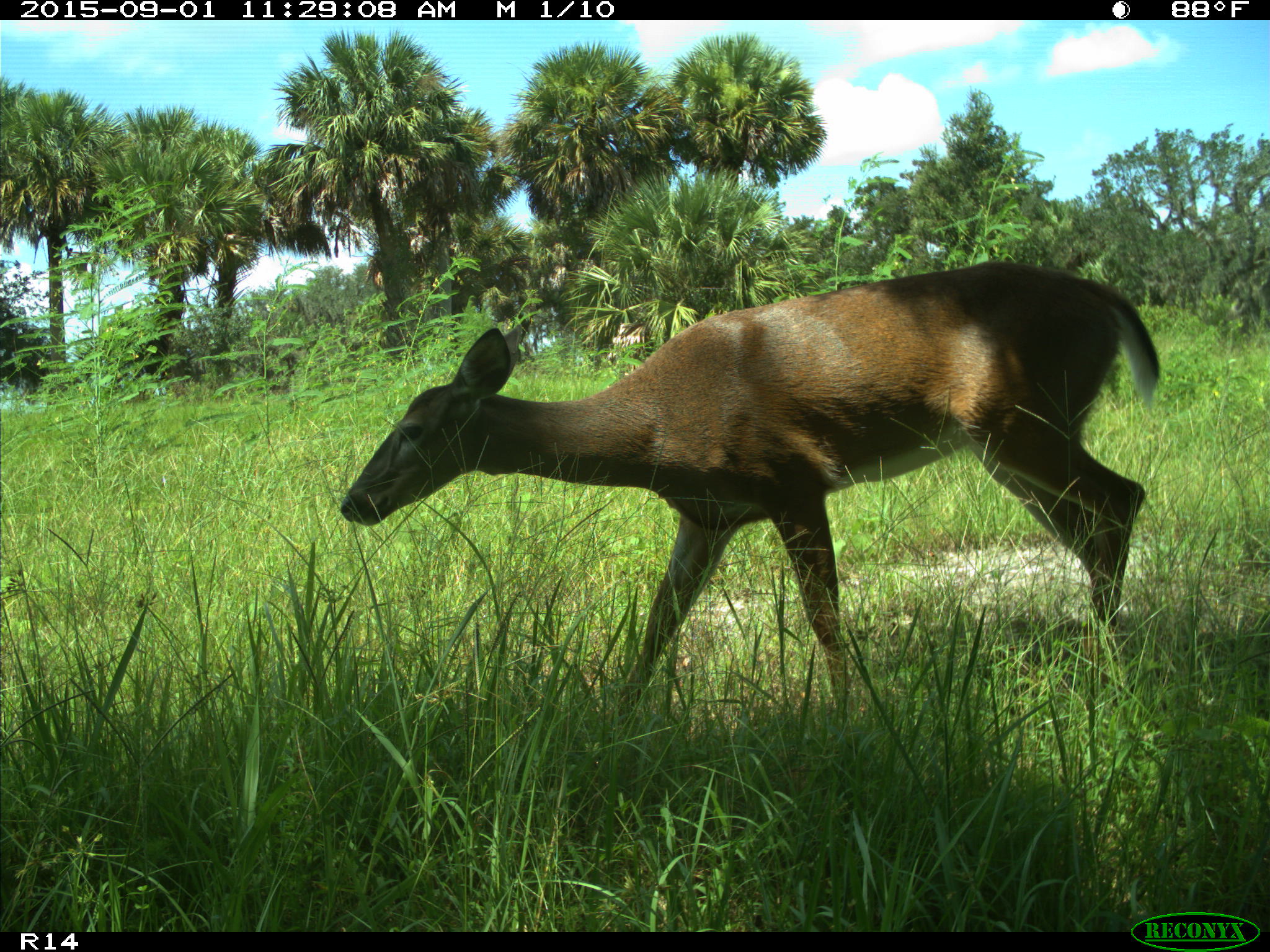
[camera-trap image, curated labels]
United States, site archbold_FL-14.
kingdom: Animalia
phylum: Chordata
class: Mammalia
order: Artiodactyla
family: Cervidae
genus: Odocoileus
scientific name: Odocoileus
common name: deer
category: unidentified deer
Unidentified deer (deer) (Odocoileus).